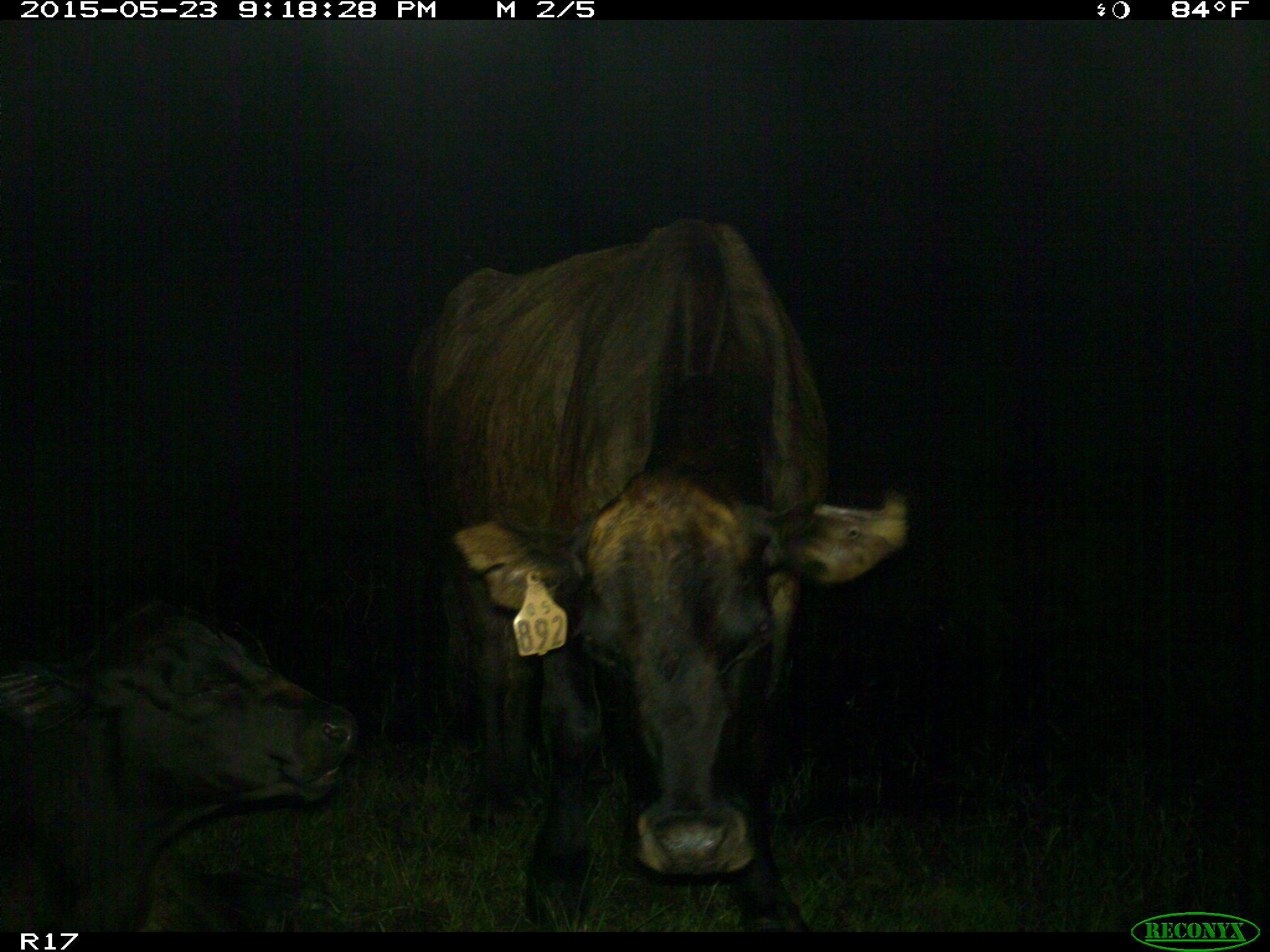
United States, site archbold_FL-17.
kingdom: Animalia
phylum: Chordata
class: Mammalia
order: Artiodactyla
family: Bovidae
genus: Bos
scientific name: Bos taurus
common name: domestic cow